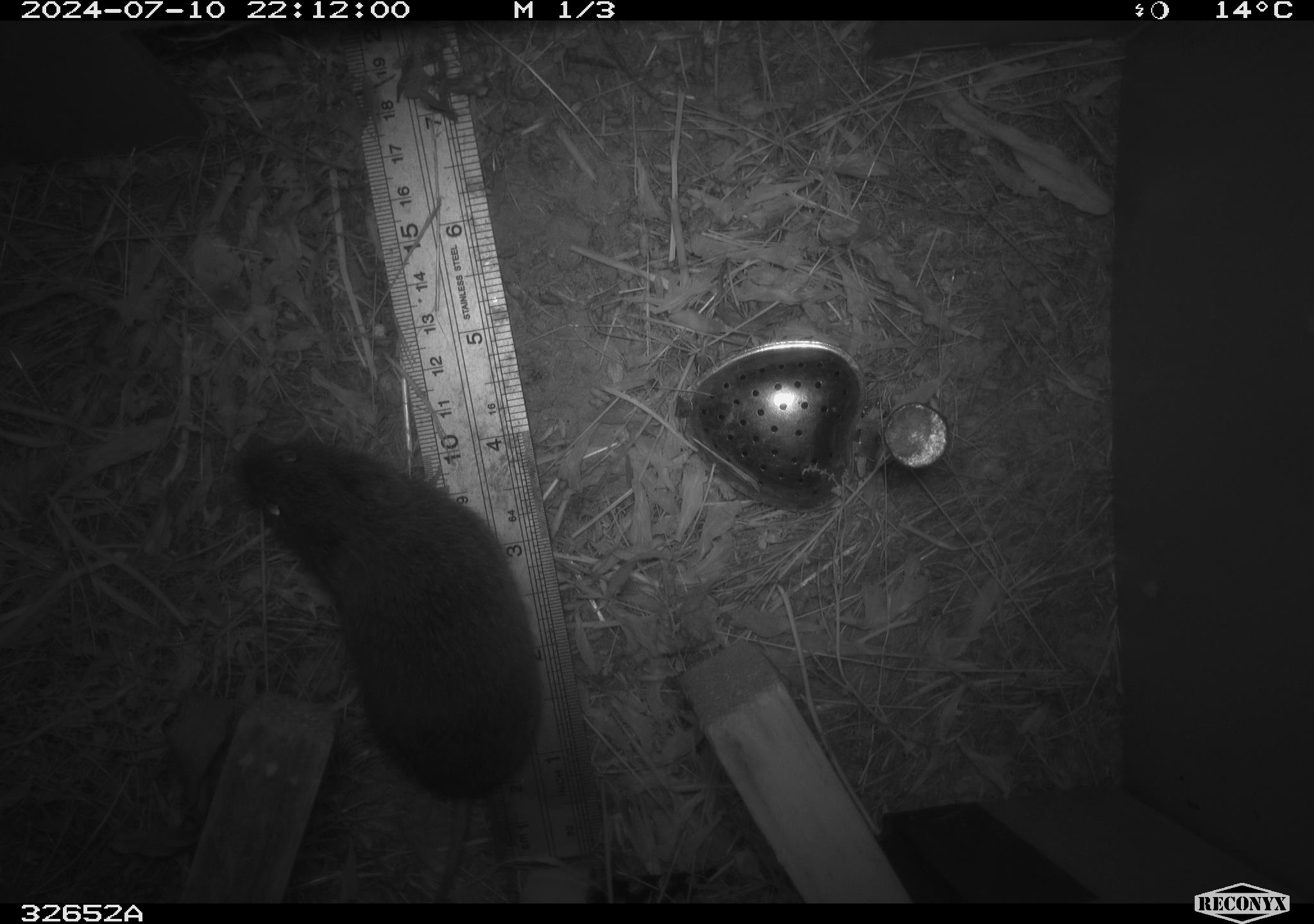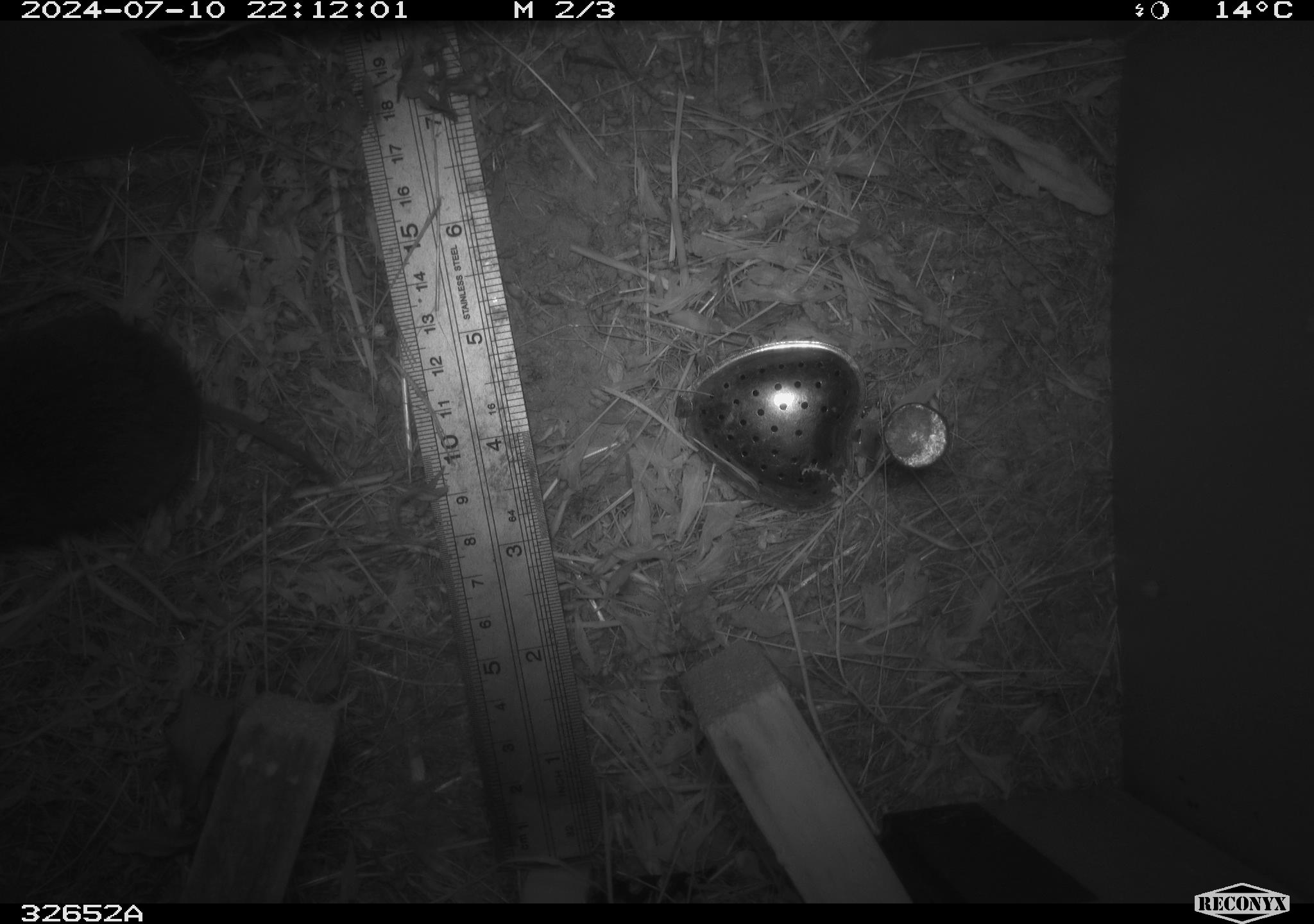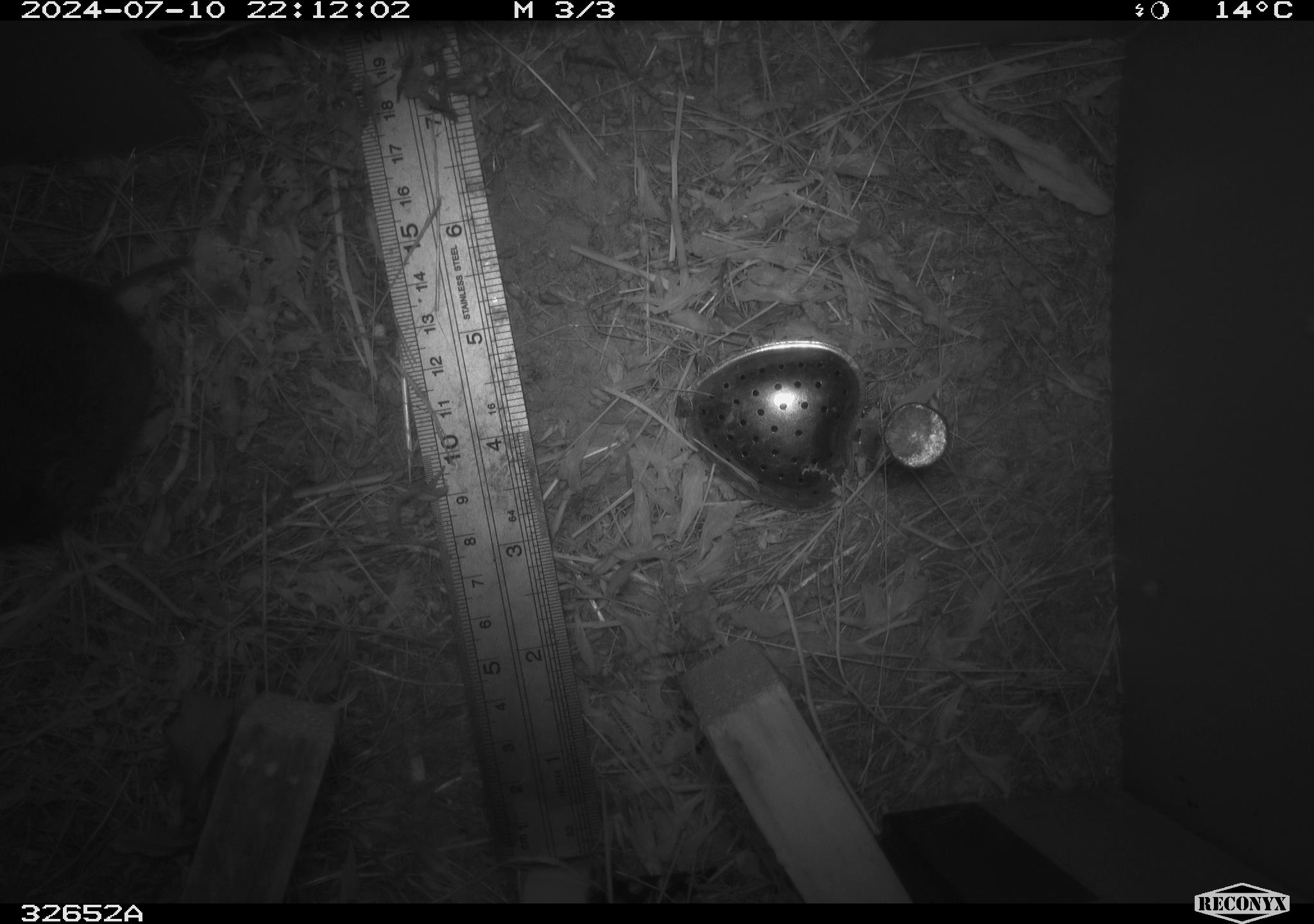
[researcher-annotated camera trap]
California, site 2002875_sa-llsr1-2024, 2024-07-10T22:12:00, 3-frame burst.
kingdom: Animalia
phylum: Chordata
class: Mammalia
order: Rodentia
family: Cricetidae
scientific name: Arvicolinae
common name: voles, lemmings, and muskrats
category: arvicolinae subfamily